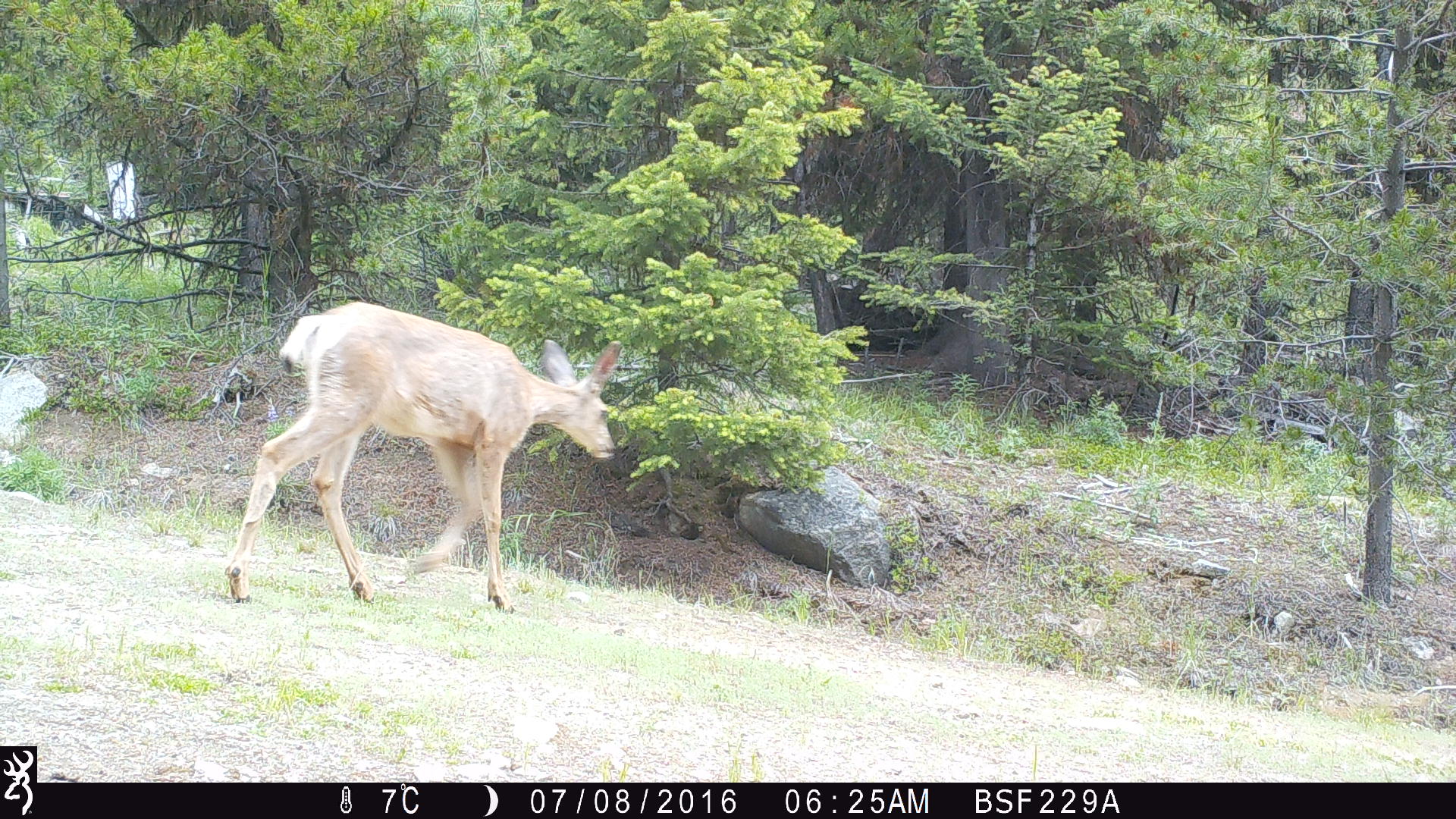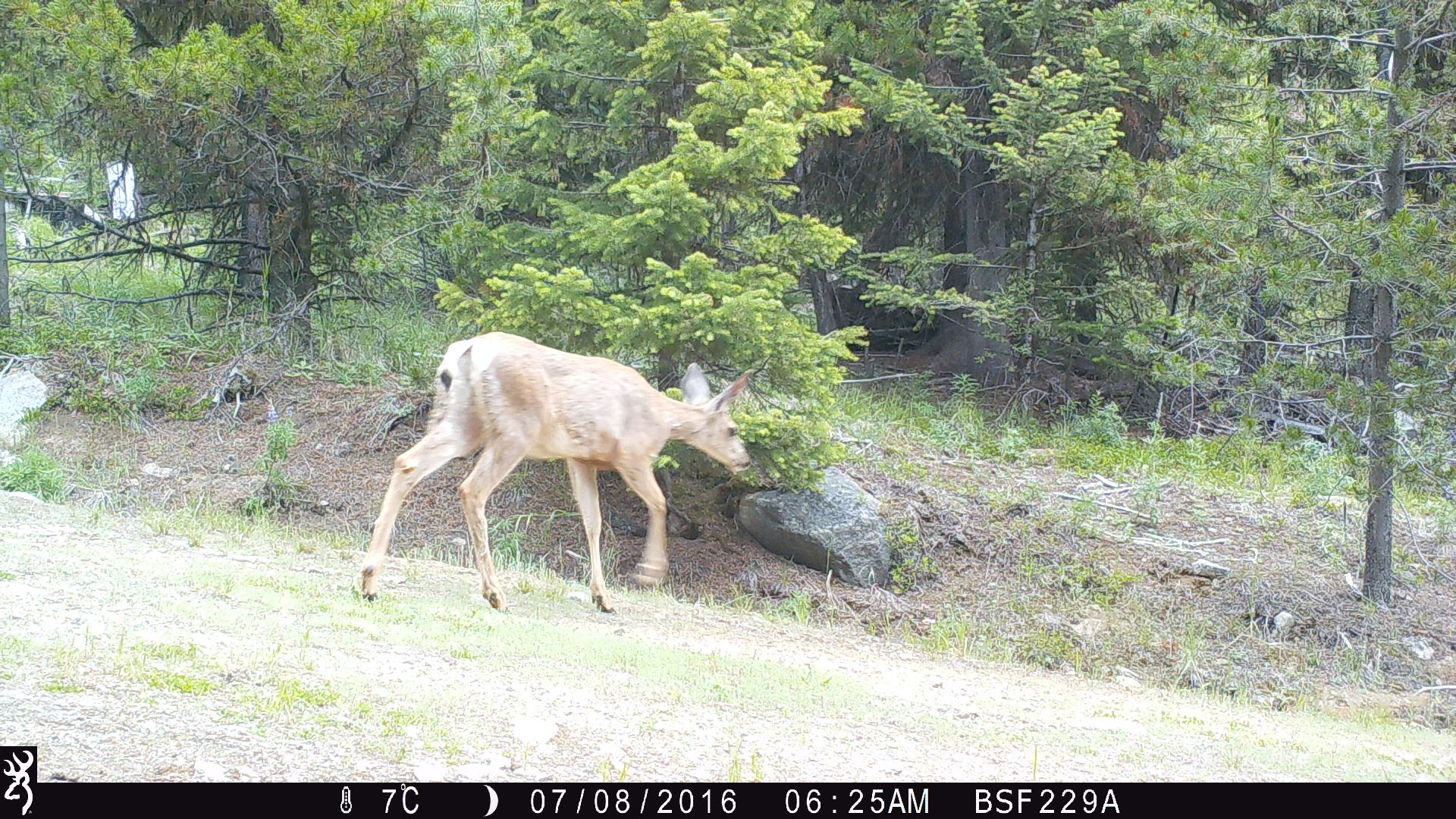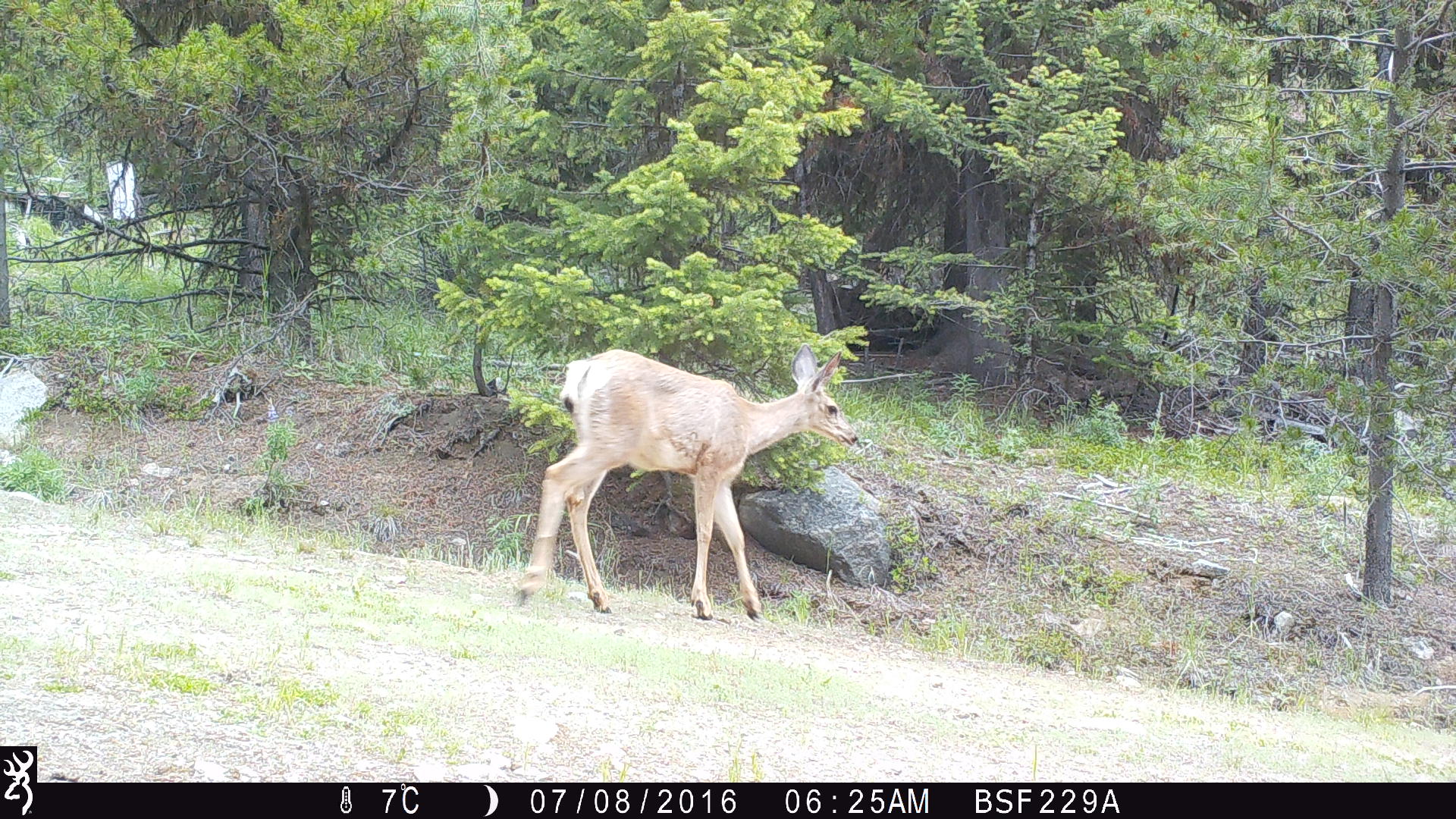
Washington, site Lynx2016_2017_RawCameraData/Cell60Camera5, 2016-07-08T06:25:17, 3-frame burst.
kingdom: Animalia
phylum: Chordata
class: Mammalia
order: Artiodactyla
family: Cervidae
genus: Odocoileus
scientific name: Odocoileus hemionus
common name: mule deer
Odocoileus hemionus (mule deer). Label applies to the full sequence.